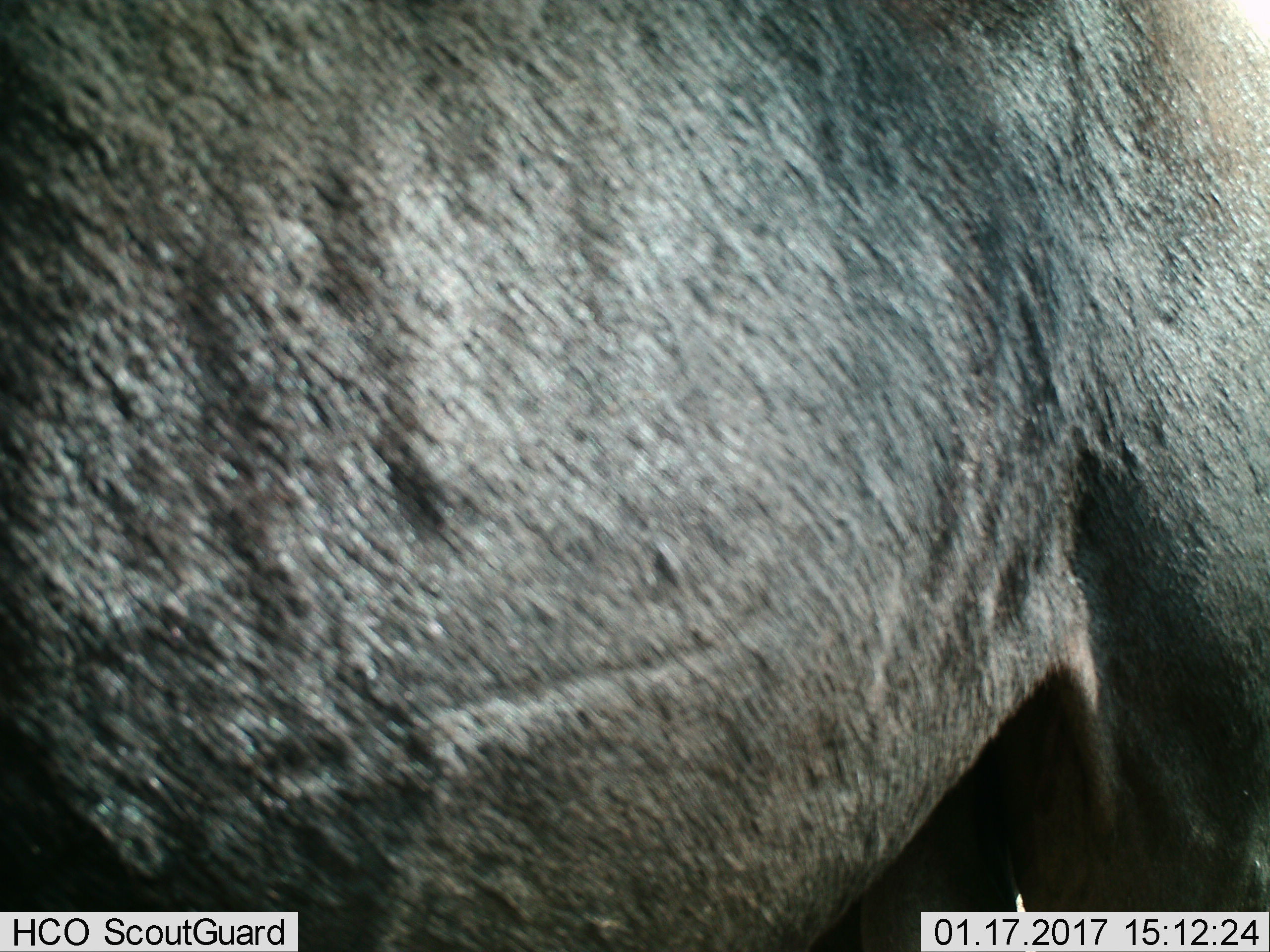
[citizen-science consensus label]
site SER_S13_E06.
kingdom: Animalia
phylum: Chordata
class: Mammalia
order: Artiodactyla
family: Bovidae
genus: Connochaetes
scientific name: Connochaetes taurinus taurinus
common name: blue wildebeest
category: wildebeestblue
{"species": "wildebeestblue (blue wildebeest) (Connochaetes taurinus taurinus)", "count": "1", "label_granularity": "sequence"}